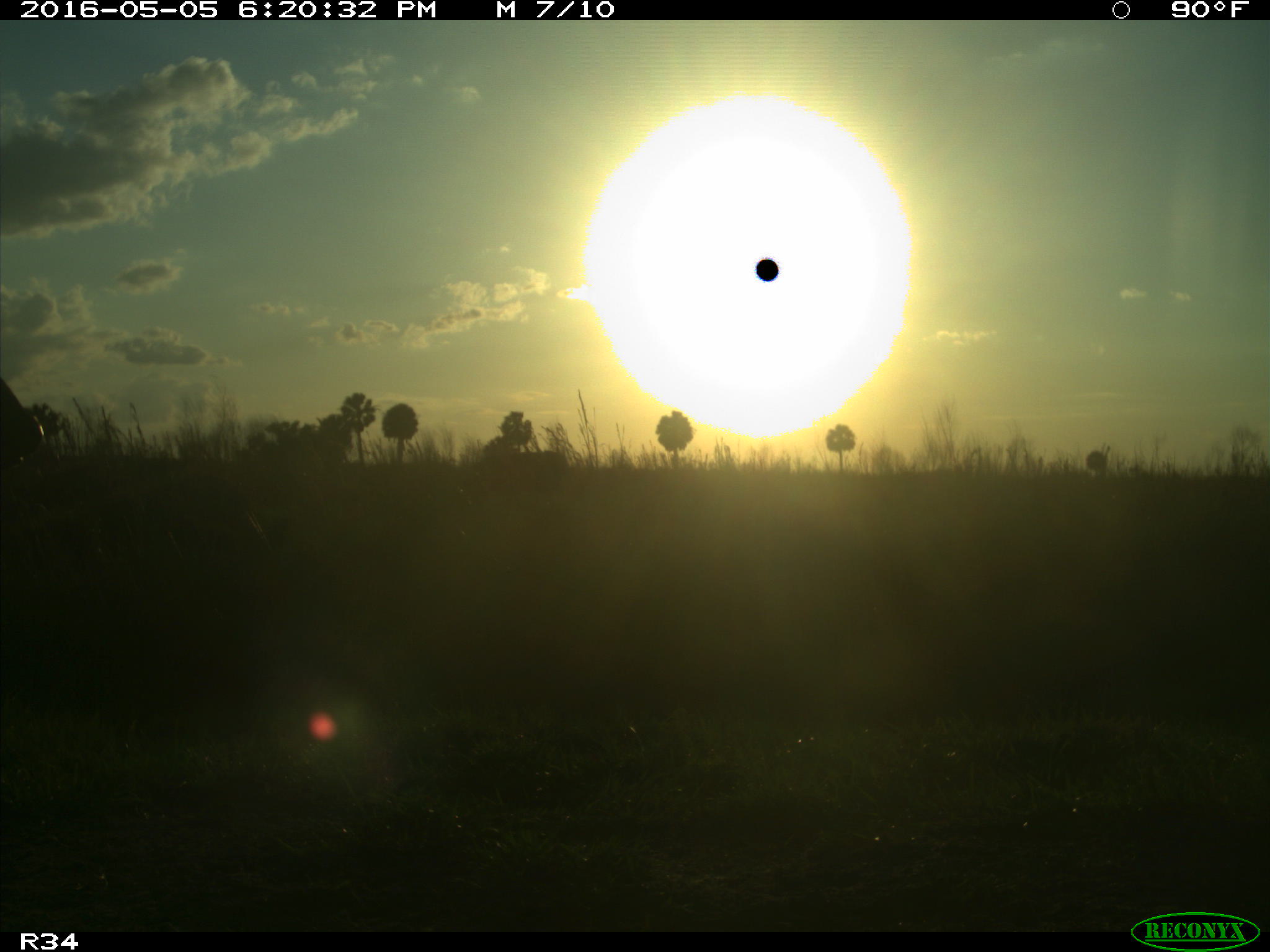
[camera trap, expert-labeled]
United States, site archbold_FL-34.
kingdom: Animalia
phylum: Chordata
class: Mammalia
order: Artiodactyla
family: Bovidae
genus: Bos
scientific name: Bos taurus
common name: domestic cow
Bos taurus (domestic cow).